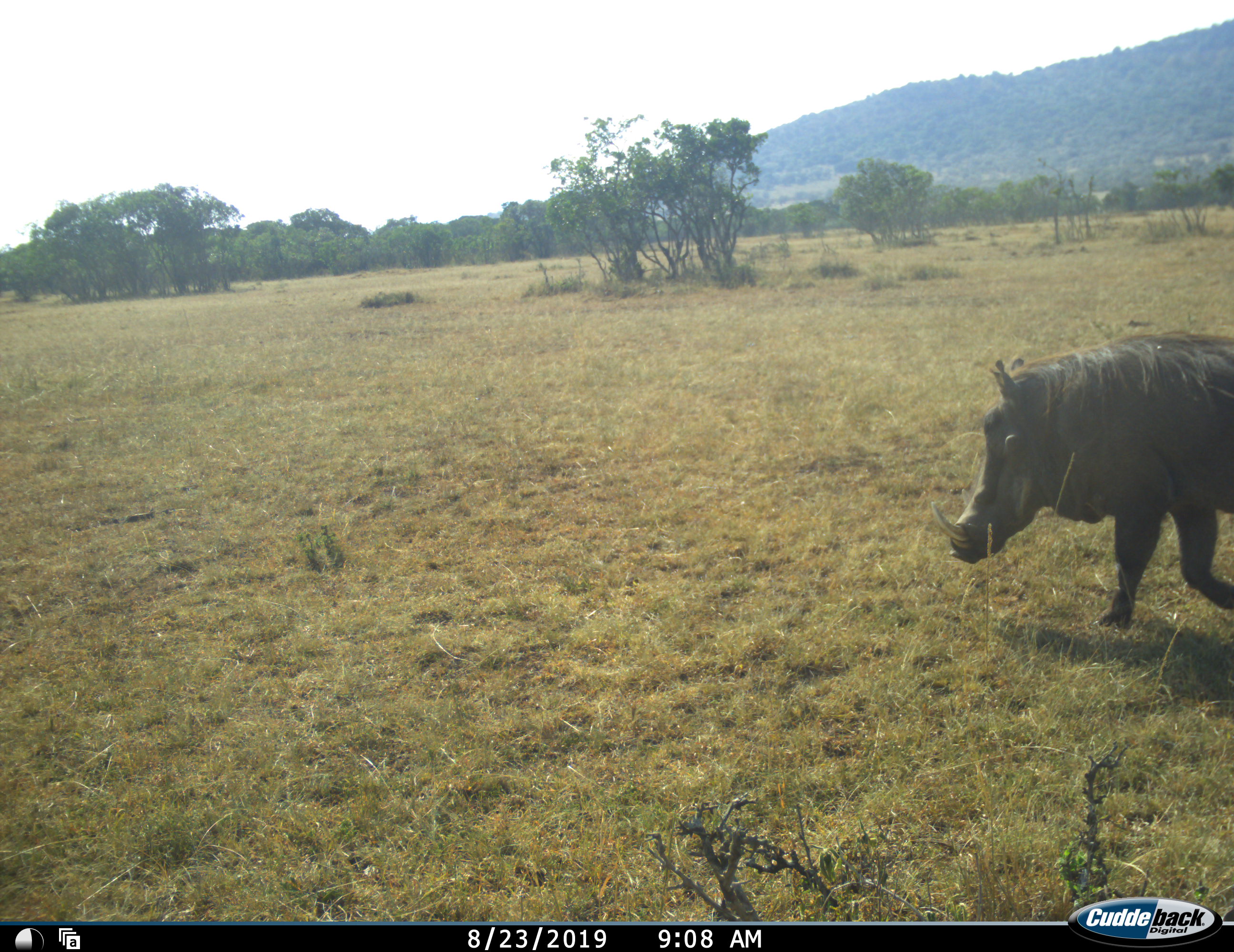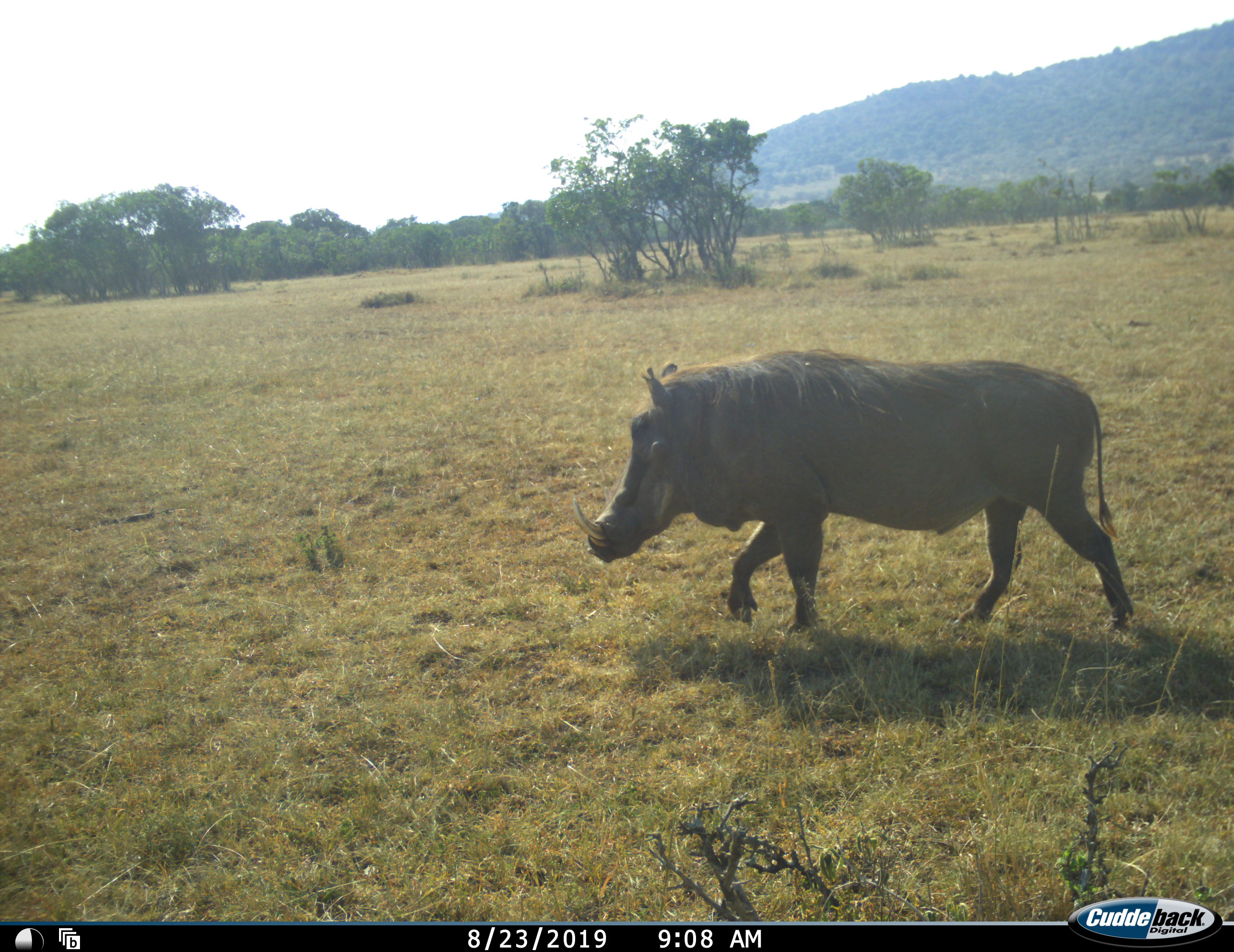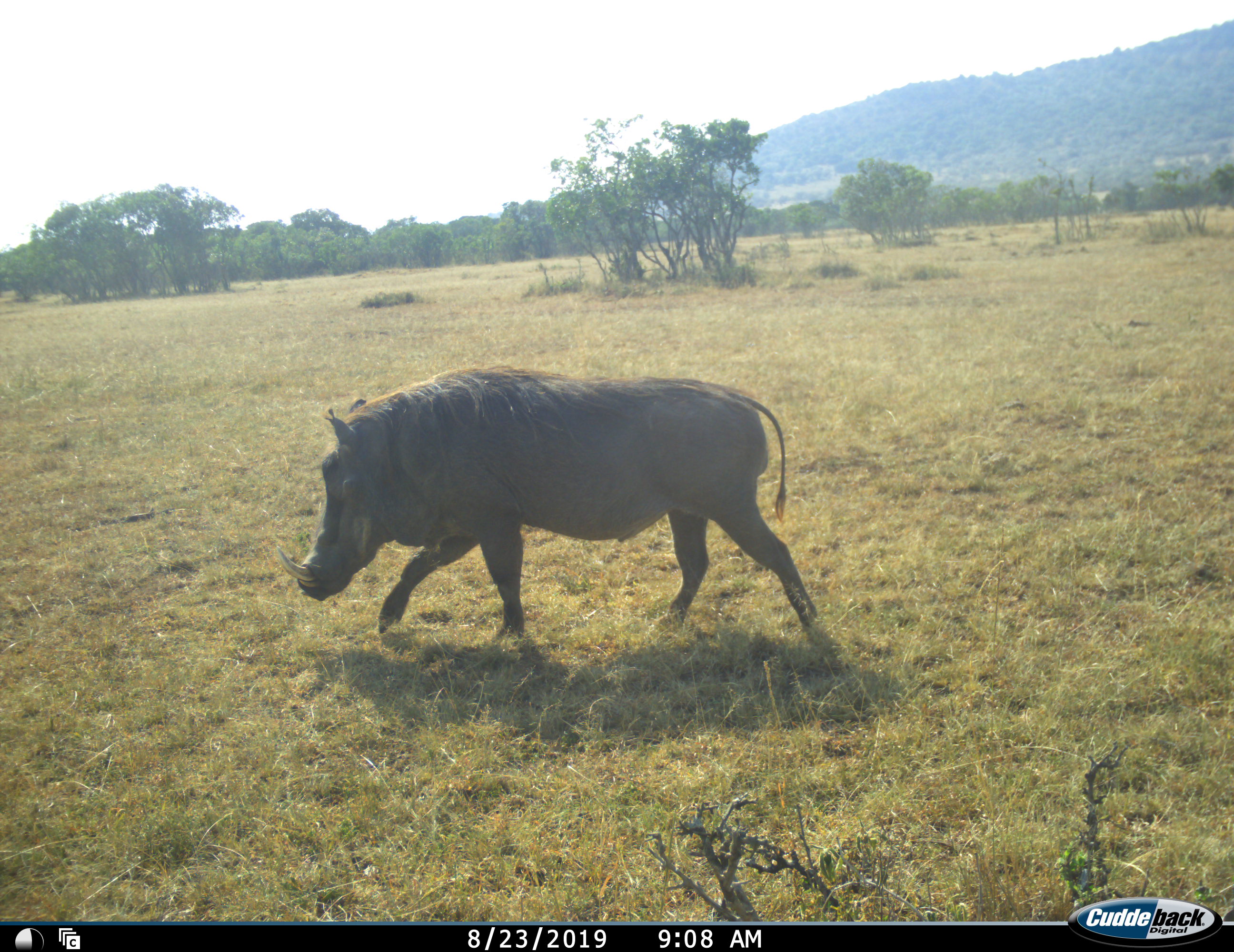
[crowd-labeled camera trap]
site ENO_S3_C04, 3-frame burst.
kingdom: Animalia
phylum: Chordata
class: Mammalia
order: Artiodactyla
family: Suidae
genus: Phacochoerus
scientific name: Phacochoerus africanus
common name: warthog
Warthog (Phacochoerus africanus), count 1. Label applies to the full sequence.